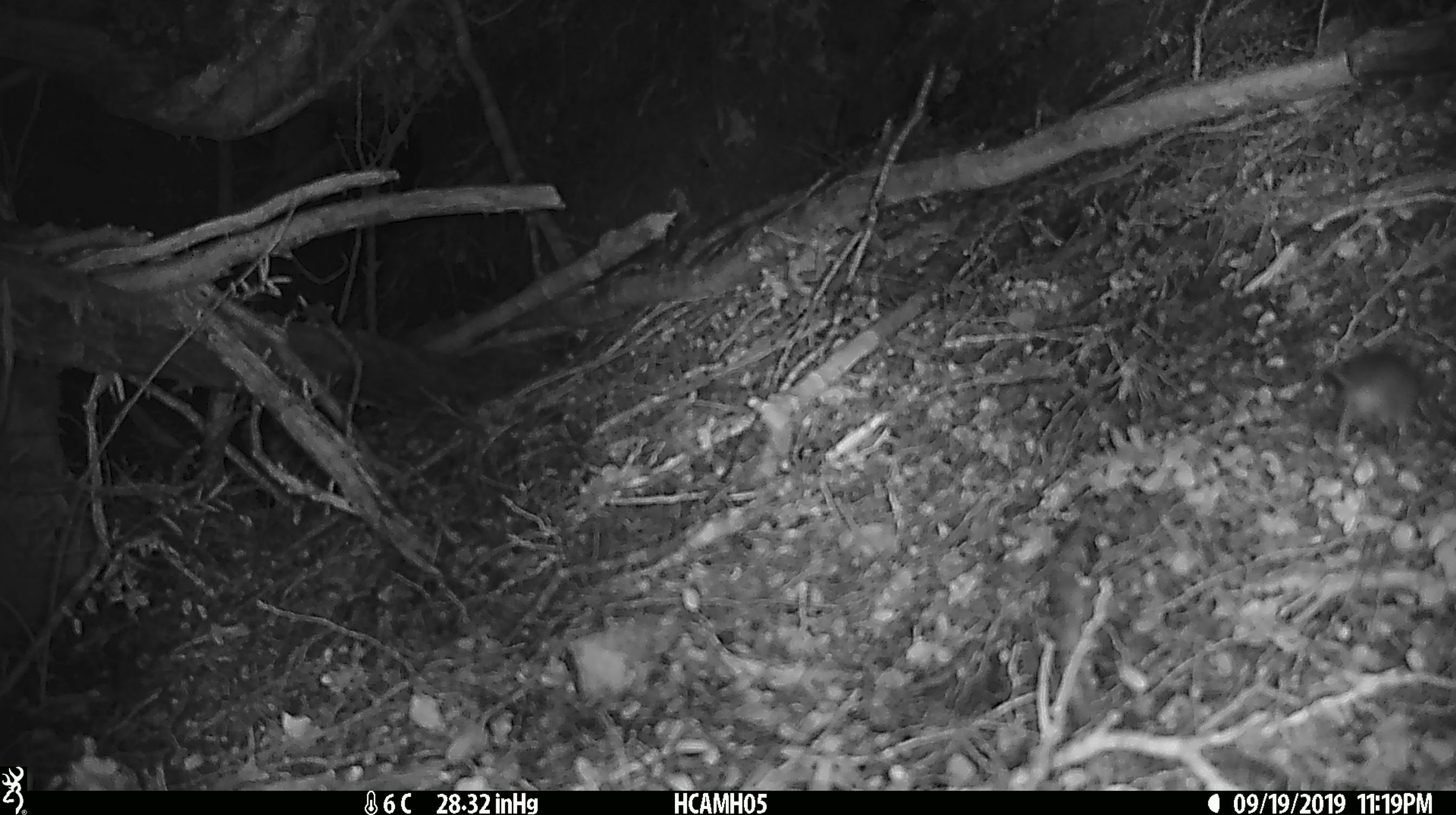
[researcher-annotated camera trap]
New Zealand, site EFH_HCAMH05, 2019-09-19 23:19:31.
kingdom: Animalia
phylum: Chordata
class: Mammalia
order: Rodentia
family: Muridae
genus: Mus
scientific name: Mus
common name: mouse